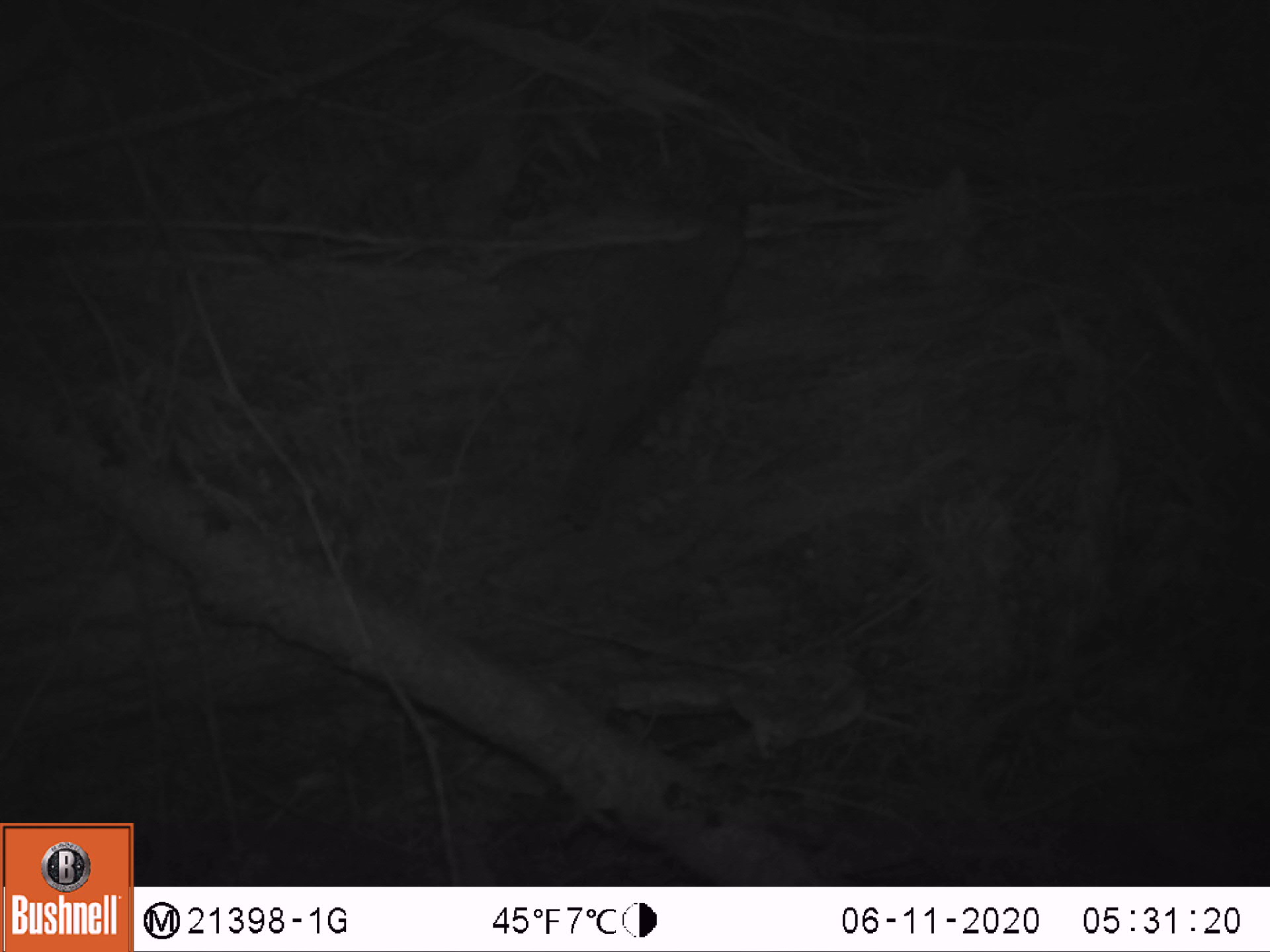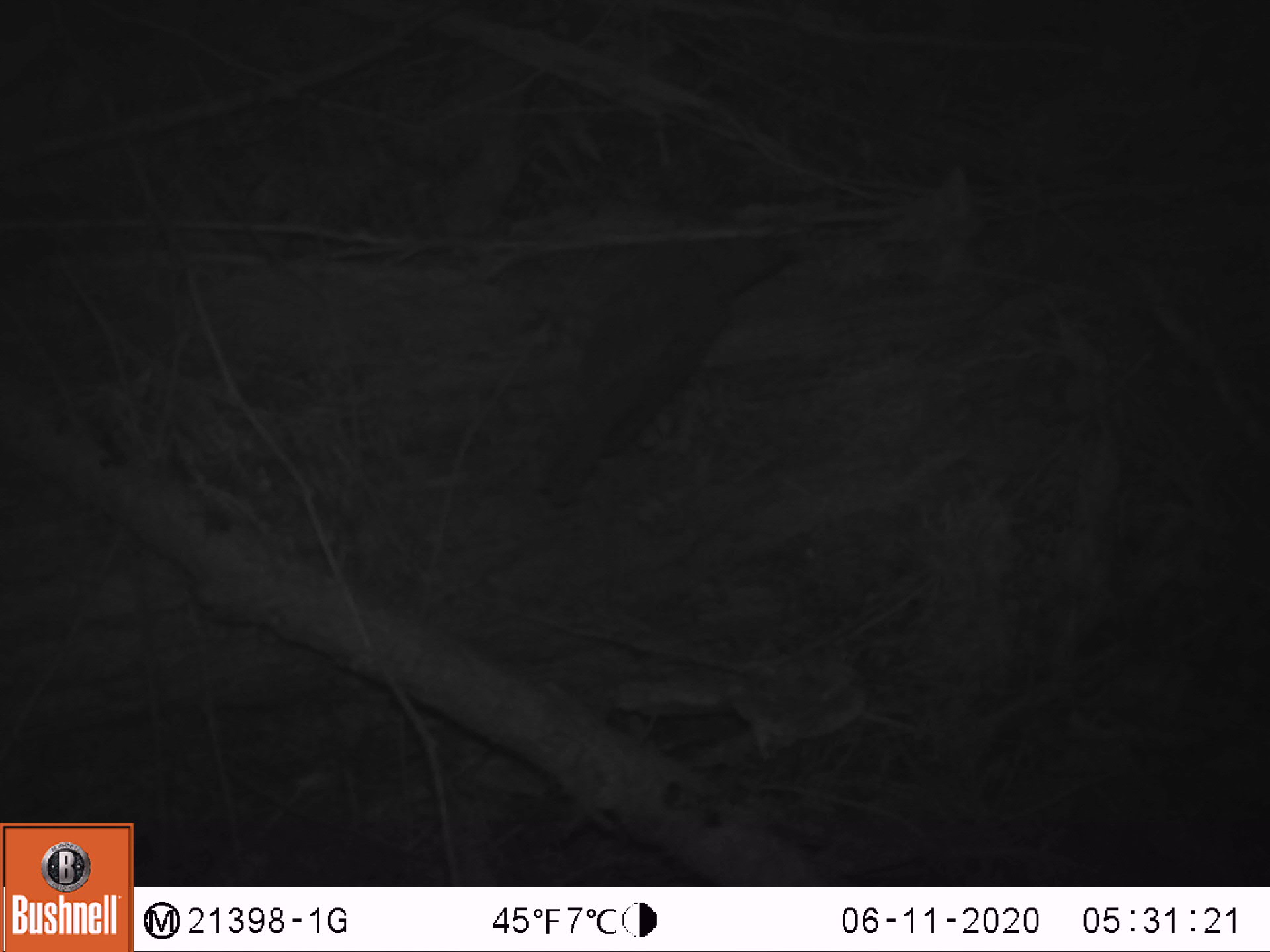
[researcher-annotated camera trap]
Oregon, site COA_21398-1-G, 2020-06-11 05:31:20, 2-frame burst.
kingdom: Animalia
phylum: Chordata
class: Aves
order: Passeriformes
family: Turdidae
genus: Catharus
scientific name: Catharus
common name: brown thrushes and nightingale-thrushes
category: catharus species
Catharus species (brown thrushes and nightingale-thrushes) (Catharus).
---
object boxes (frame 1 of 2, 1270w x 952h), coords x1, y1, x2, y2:
catharus species: 522, 183, 762, 550